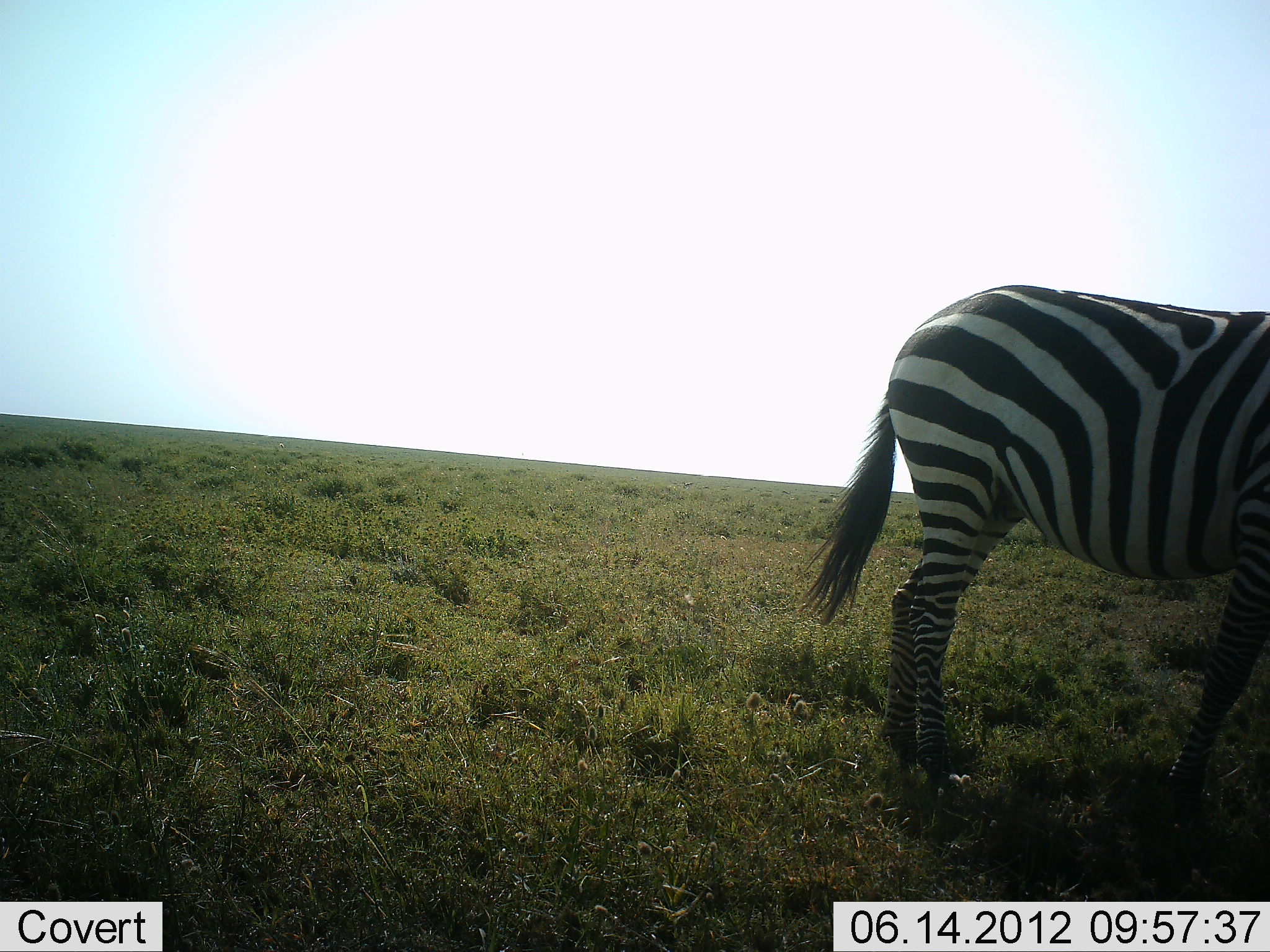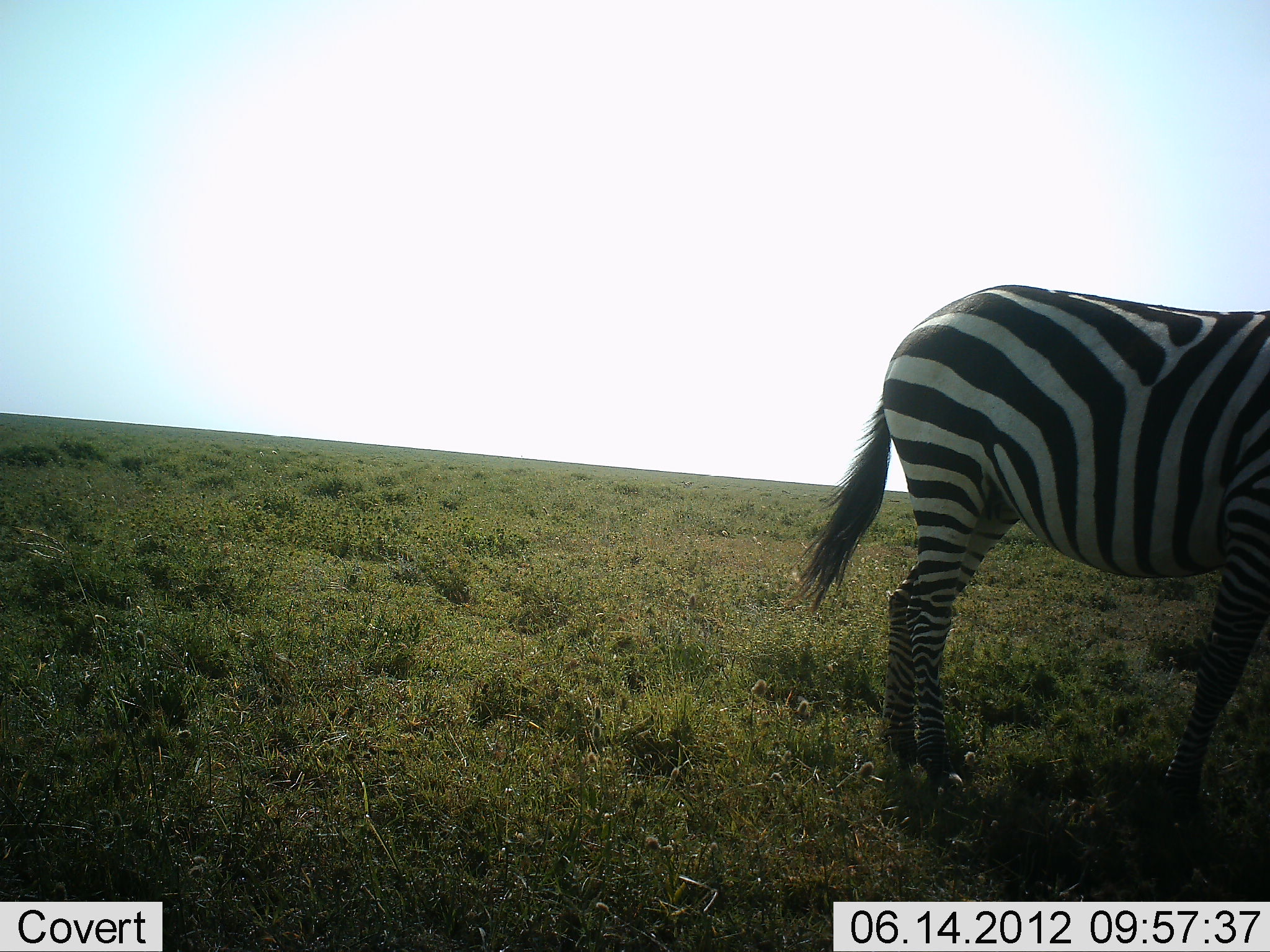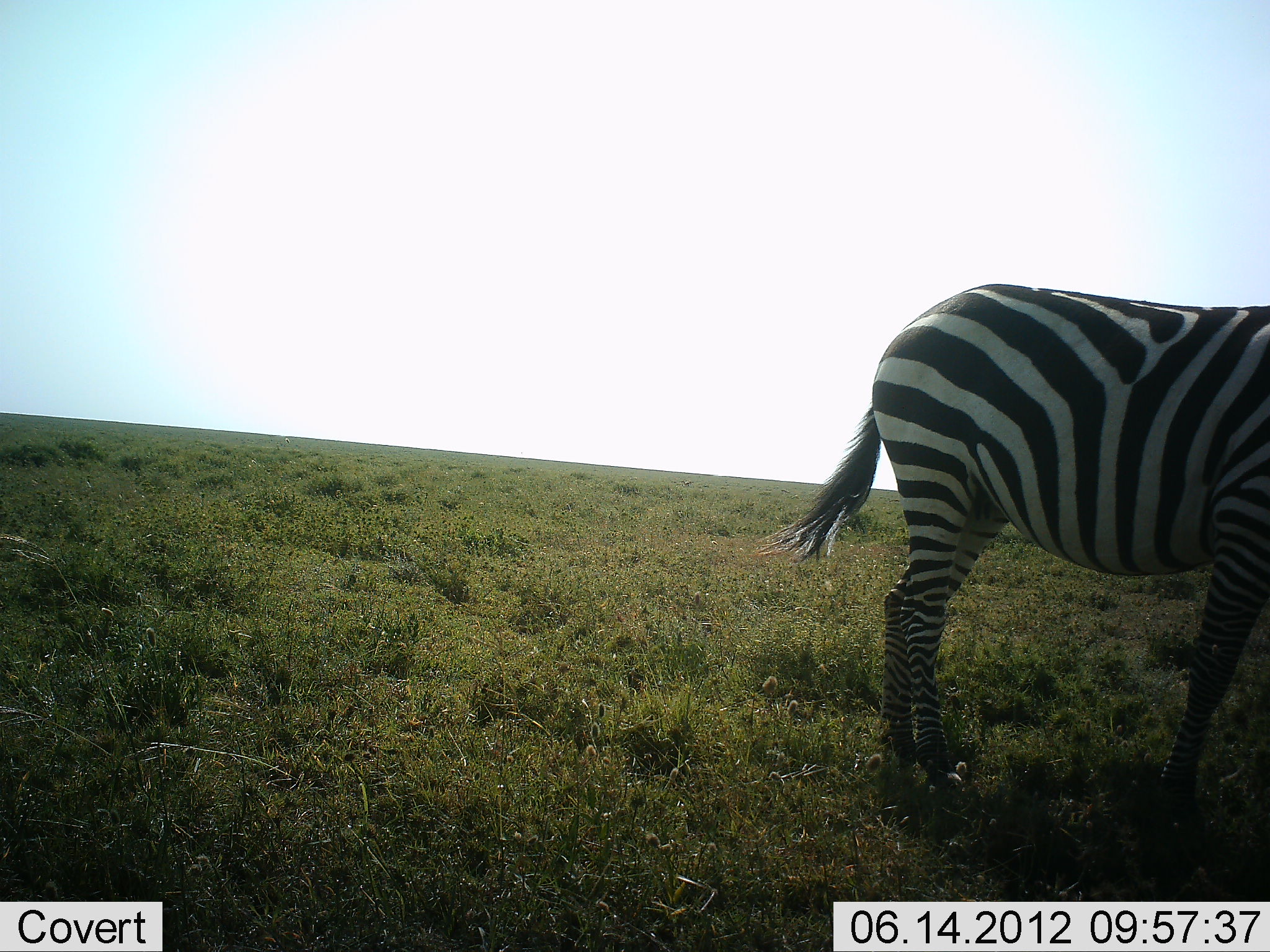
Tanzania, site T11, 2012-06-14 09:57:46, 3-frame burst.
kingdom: Animalia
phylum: Chordata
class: Mammalia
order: Perissodactyla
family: Equidae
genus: Equus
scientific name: Equus quagga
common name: plains zebra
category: zebra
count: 1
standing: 90%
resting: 0%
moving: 0%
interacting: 0%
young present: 0%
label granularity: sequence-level